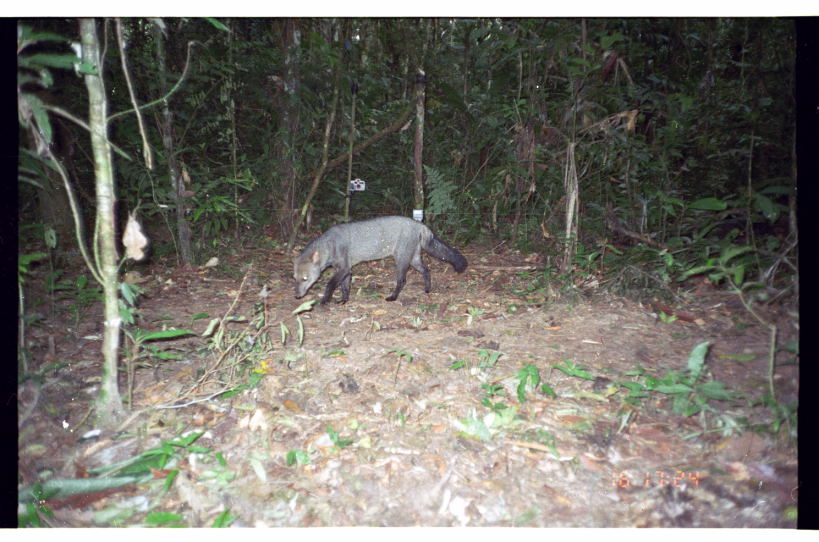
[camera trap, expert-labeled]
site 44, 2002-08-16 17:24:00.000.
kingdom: Animalia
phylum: Chordata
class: Mammalia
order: Carnivora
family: Canidae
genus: Atelocynus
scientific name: Atelocynus microtis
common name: short-eared dog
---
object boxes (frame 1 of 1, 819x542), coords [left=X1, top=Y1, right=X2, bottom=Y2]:
atelocynus microtis: [left=289, top=213, right=469, bottom=313]